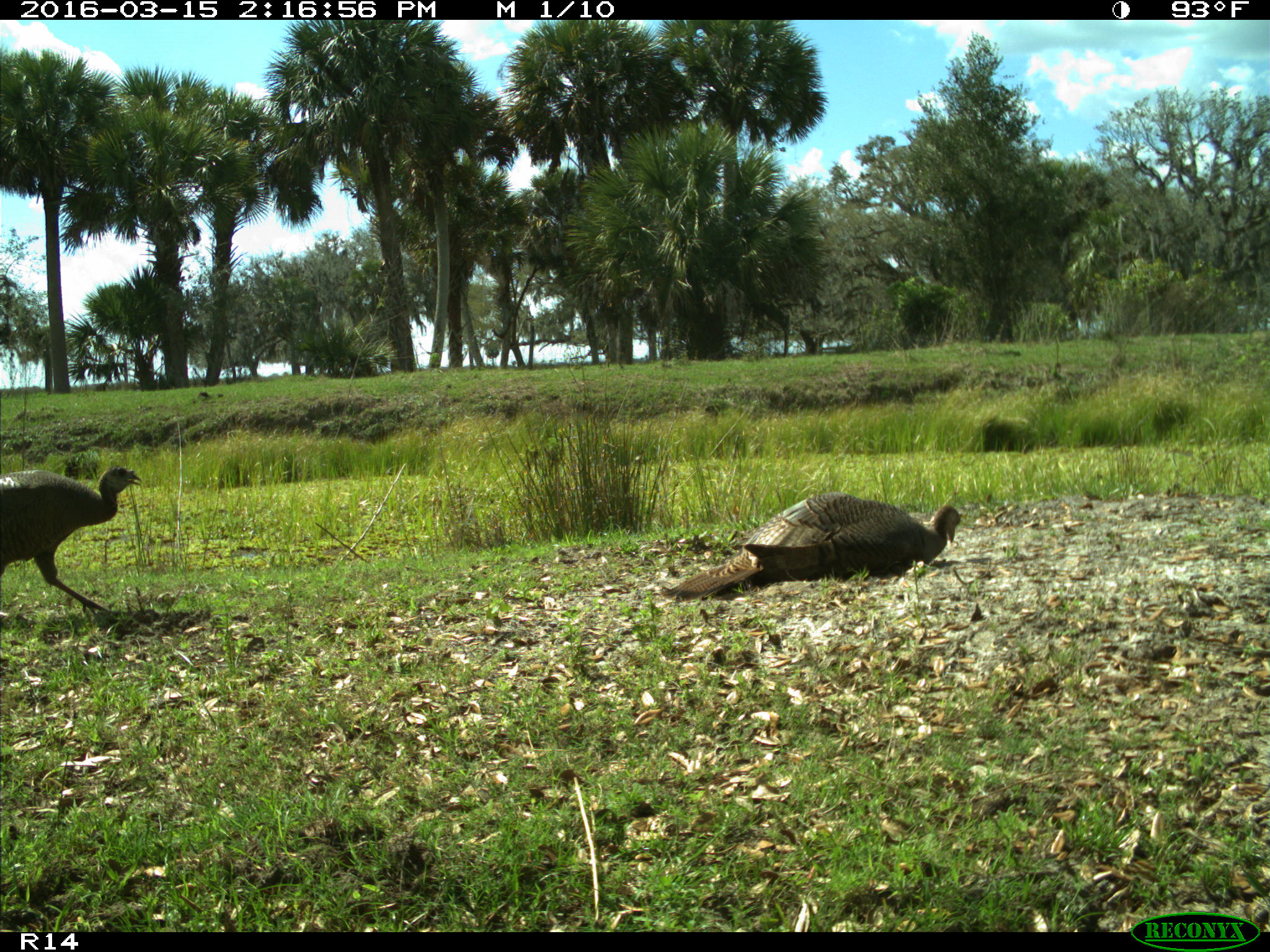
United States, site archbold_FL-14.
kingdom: Animalia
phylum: Chordata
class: Aves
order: Galliformes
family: Phasianidae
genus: Meleagris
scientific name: Meleagris gallopavo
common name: wild turkey